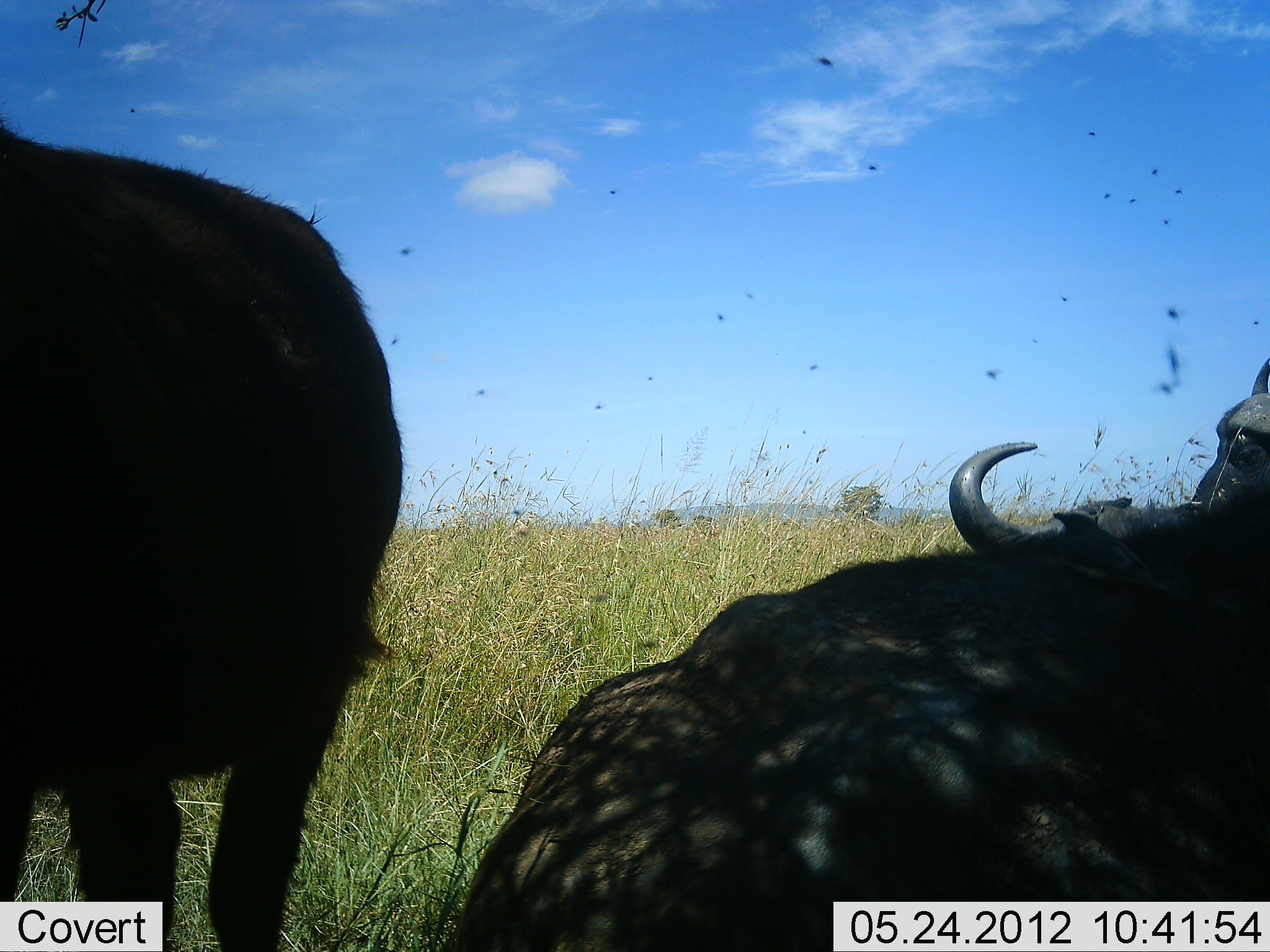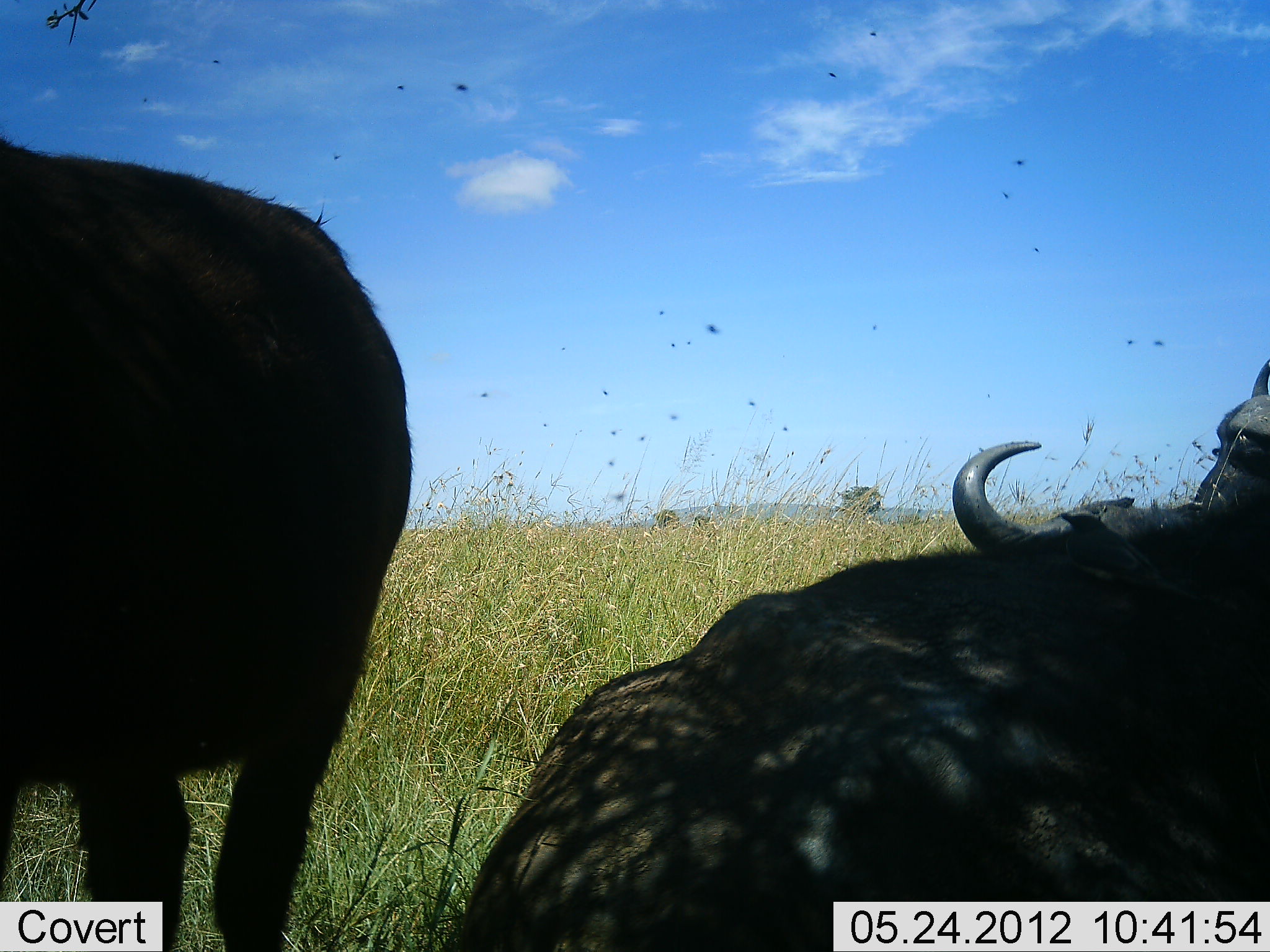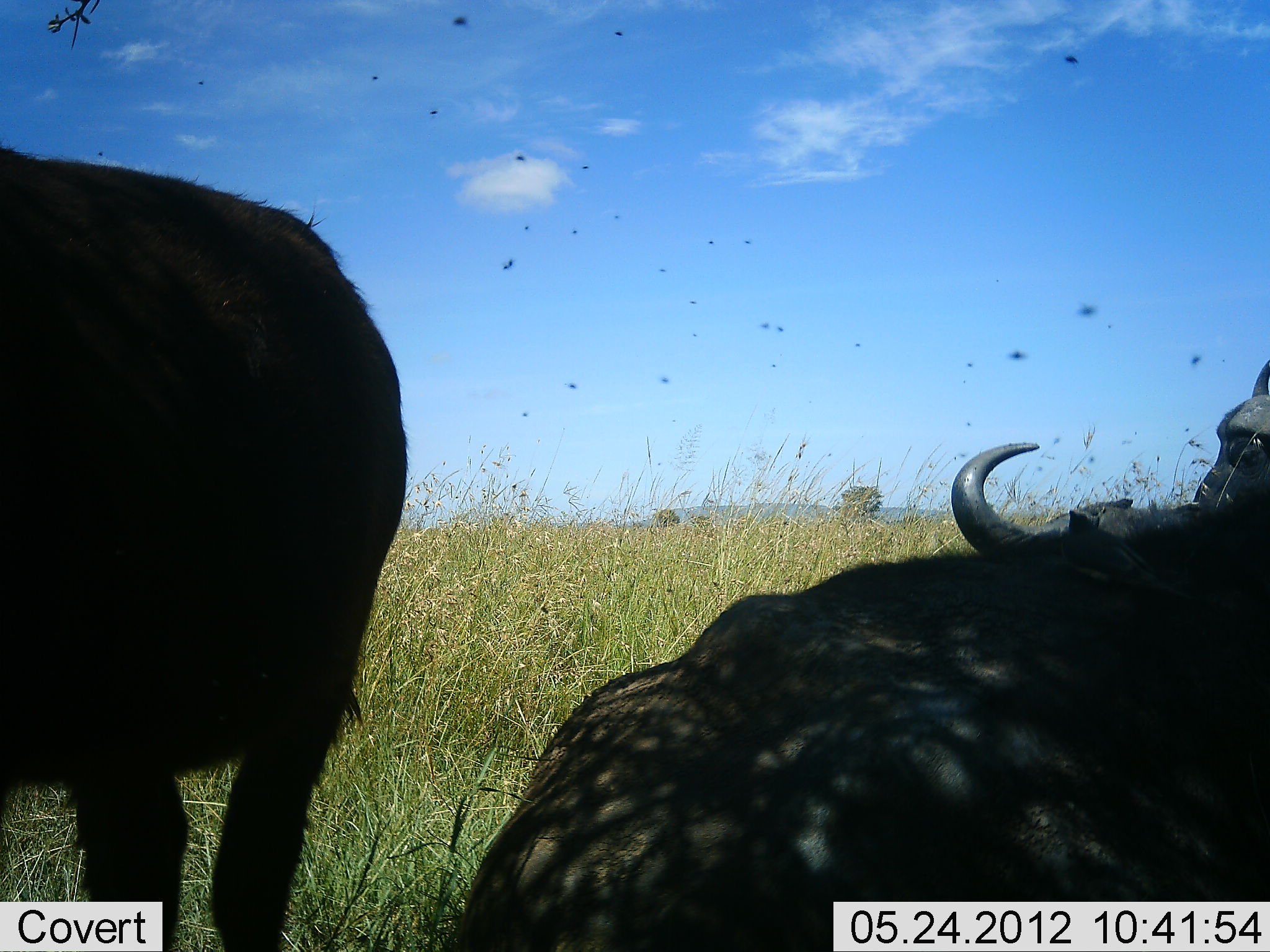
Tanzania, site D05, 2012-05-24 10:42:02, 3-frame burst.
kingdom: Animalia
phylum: Chordata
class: Mammalia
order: Artiodactyla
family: Bovidae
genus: Syncerus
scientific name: Syncerus caffer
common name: cape buffalo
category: buffalo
Buffalo (cape buffalo) (Syncerus caffer), count 3. Behavior (volunteer vote fractions): standing 70%, resting 90%, moving 0%, interacting 0%. Young present (vote fraction): 0%. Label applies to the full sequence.